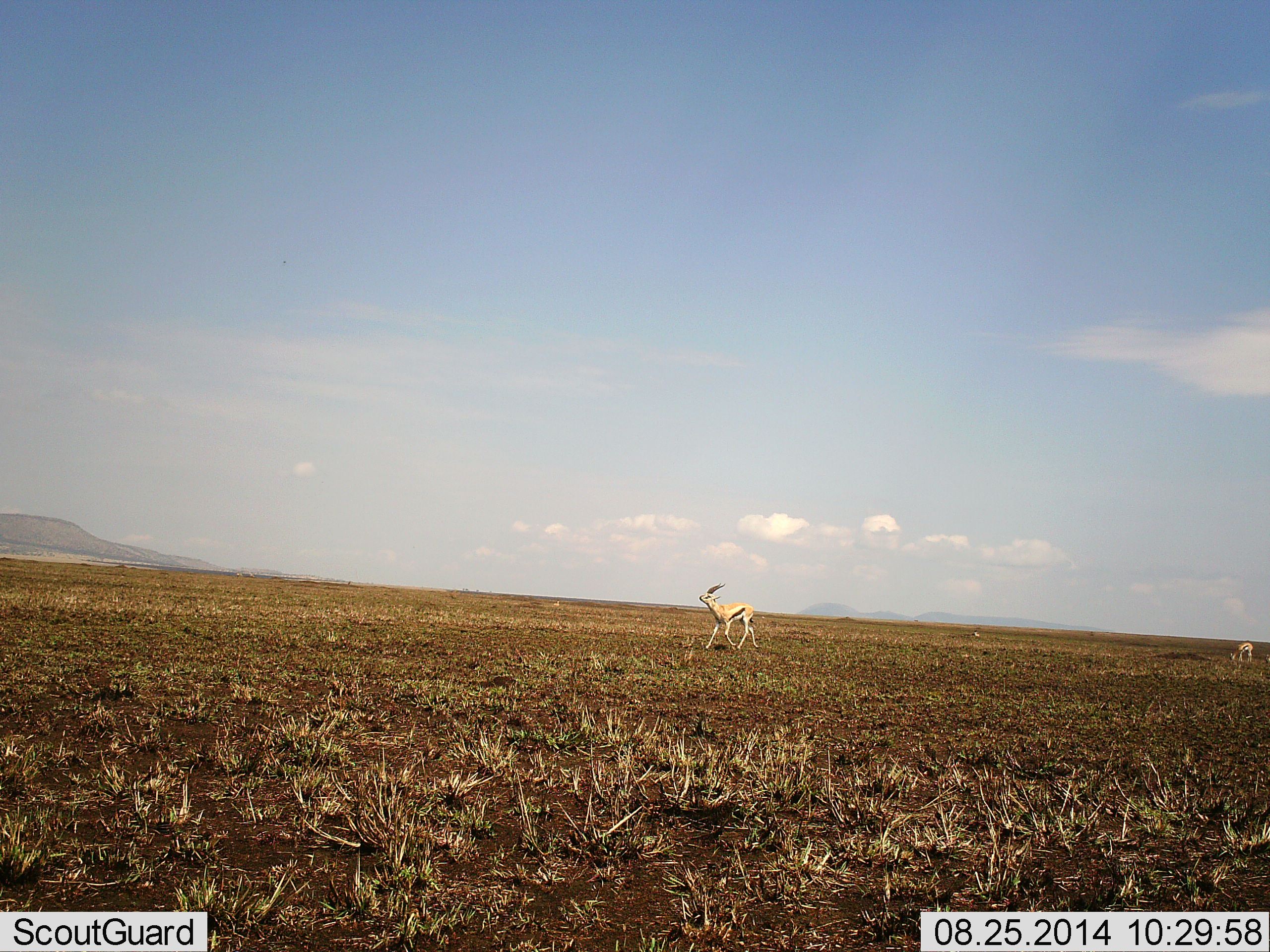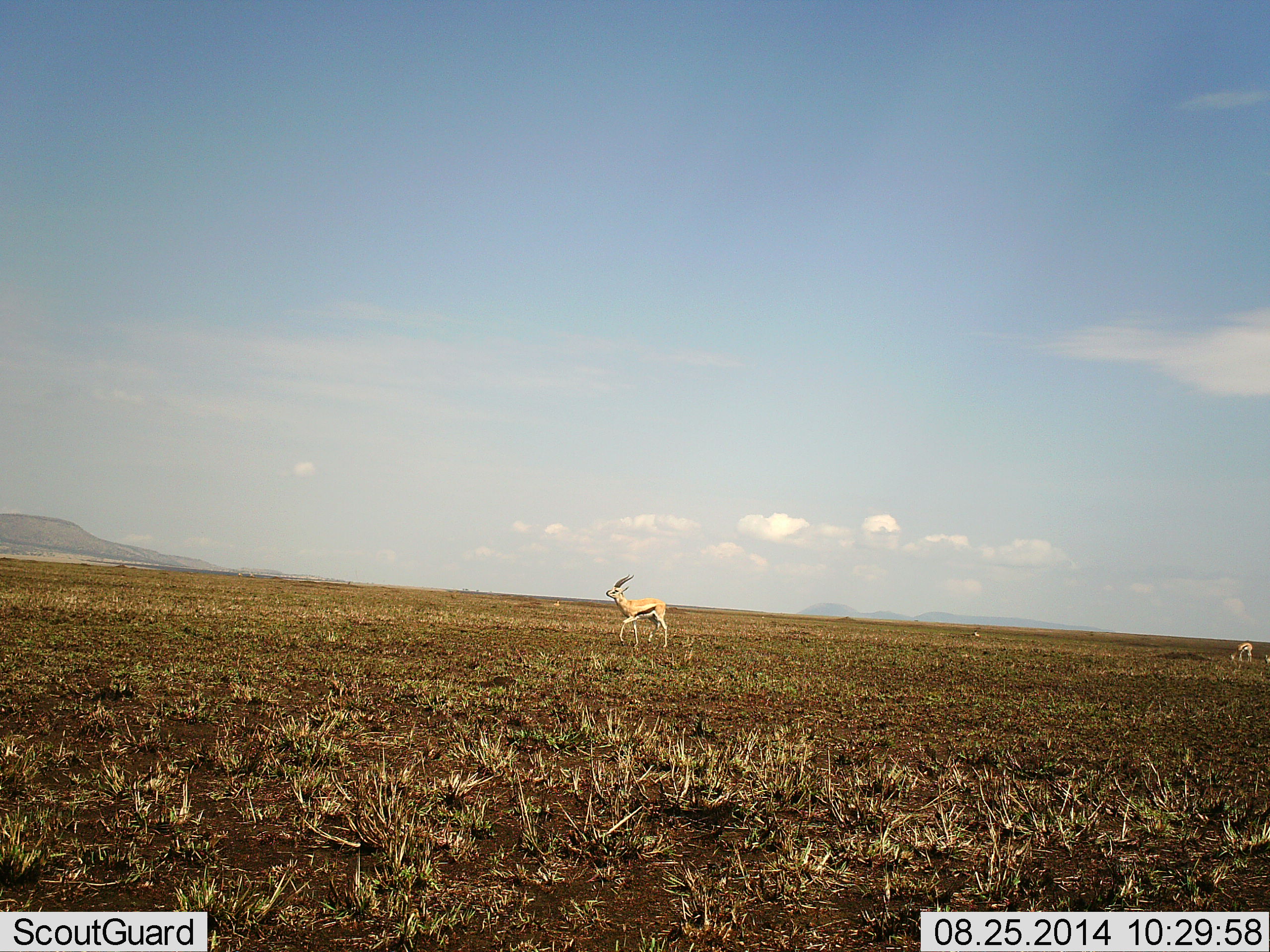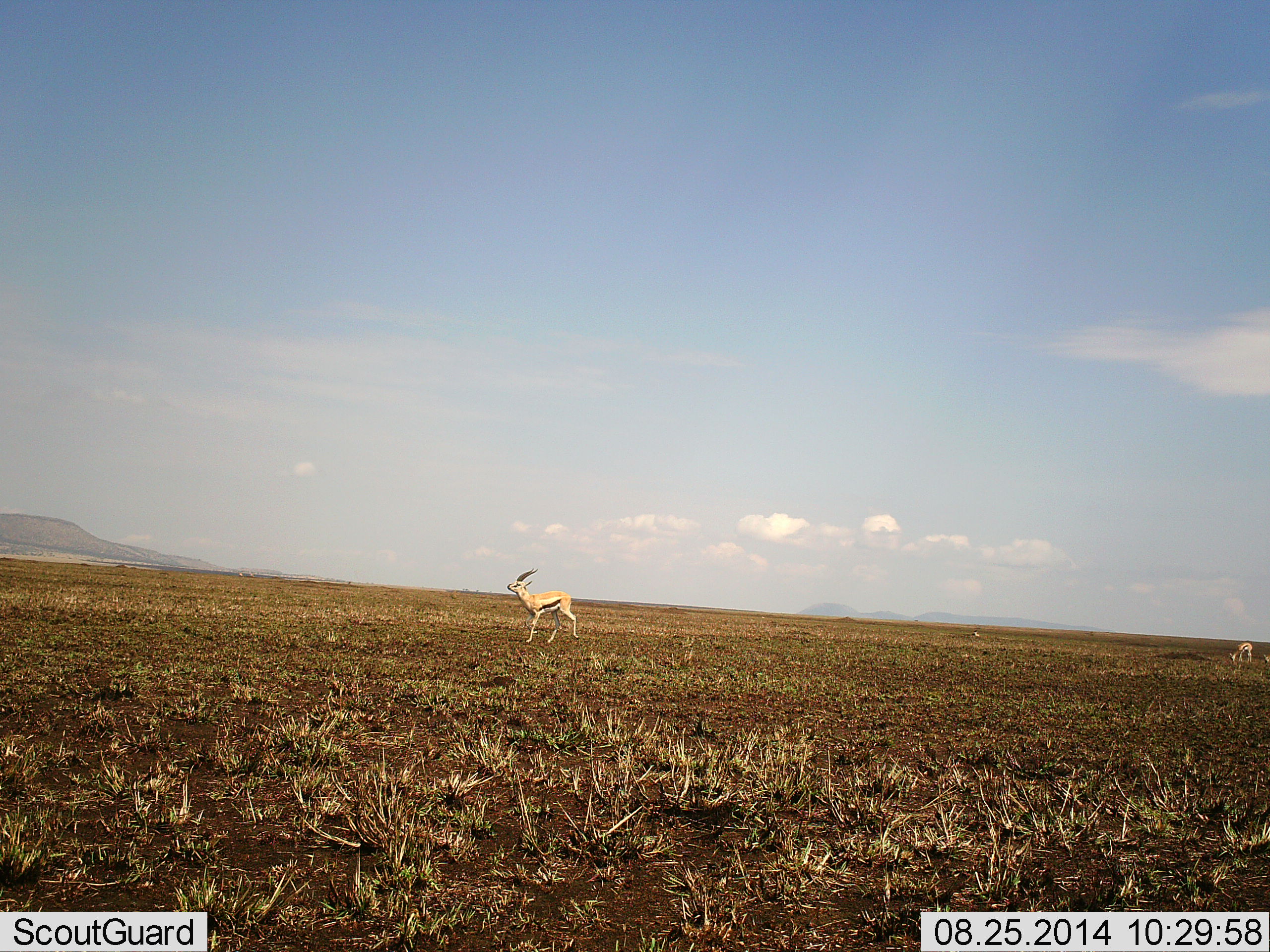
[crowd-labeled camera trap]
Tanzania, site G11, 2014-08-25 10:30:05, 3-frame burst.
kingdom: Animalia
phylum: Chordata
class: Mammalia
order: Artiodactyla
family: Bovidae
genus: Eudorcas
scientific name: Eudorcas thomsonii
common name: thomson's gazelle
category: gazellethomsons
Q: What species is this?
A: Gazellethomsons (thomson's gazelle) (Eudorcas thomsonii).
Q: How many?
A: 2.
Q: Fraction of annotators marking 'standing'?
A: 10%.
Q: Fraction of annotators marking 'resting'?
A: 0%.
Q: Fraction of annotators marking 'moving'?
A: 100%.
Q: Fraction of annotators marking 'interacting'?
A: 0%.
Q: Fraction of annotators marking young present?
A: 0%.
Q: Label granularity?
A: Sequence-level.